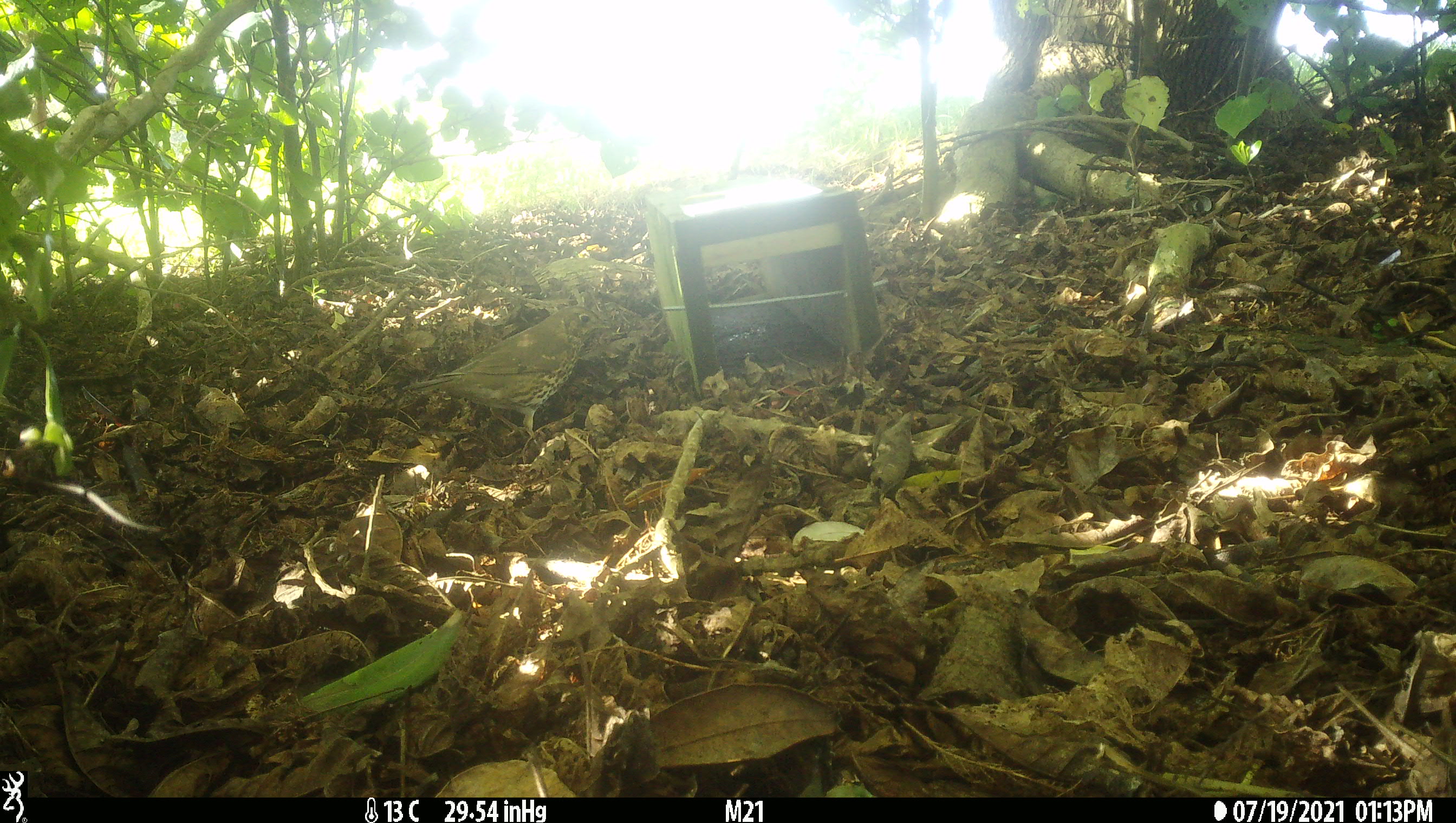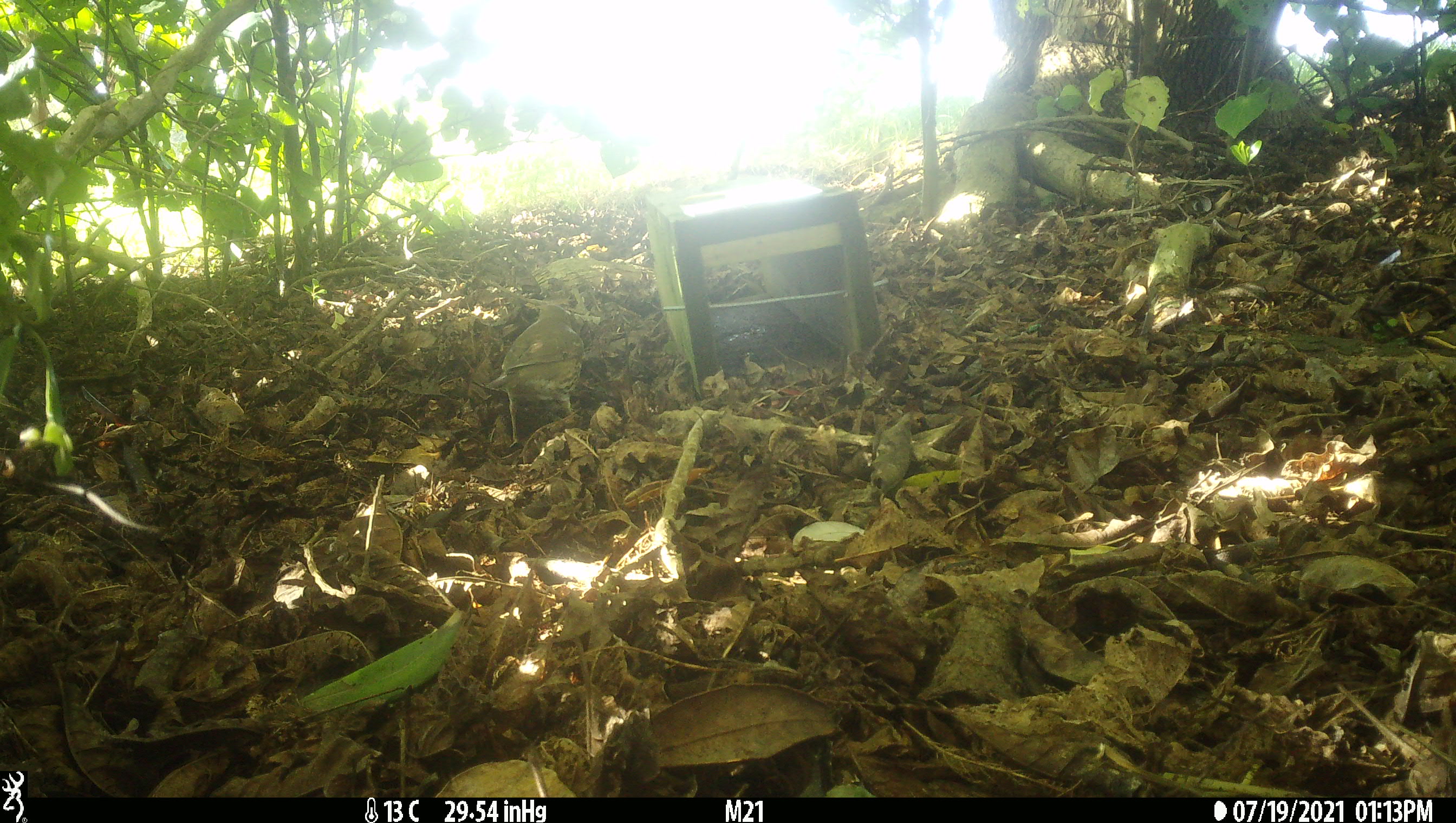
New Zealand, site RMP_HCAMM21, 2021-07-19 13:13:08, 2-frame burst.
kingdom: Animalia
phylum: Chordata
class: Aves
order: Passeriformes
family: Turdidae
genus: Turdus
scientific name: Turdus philomelos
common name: song thrush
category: thrush